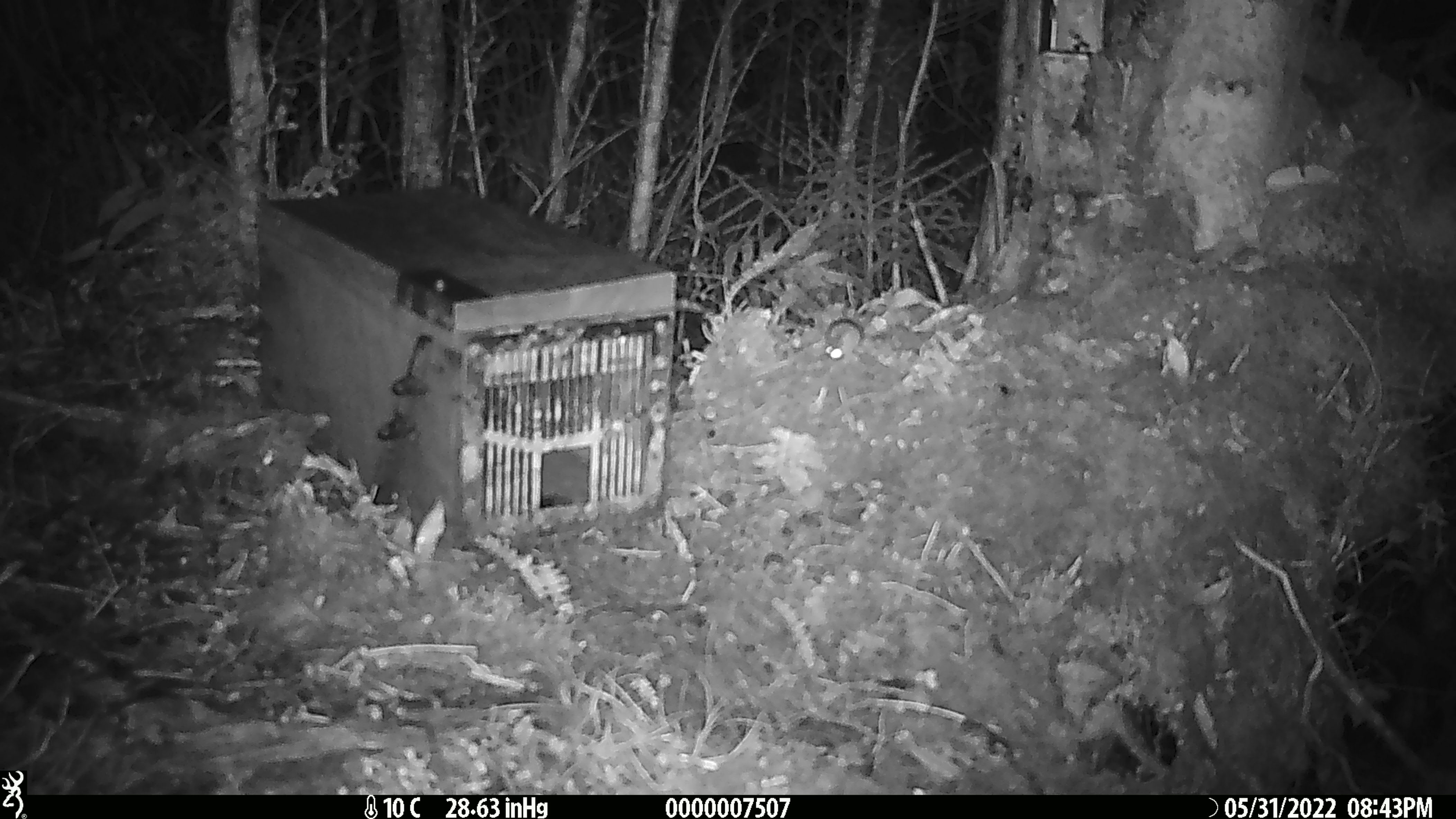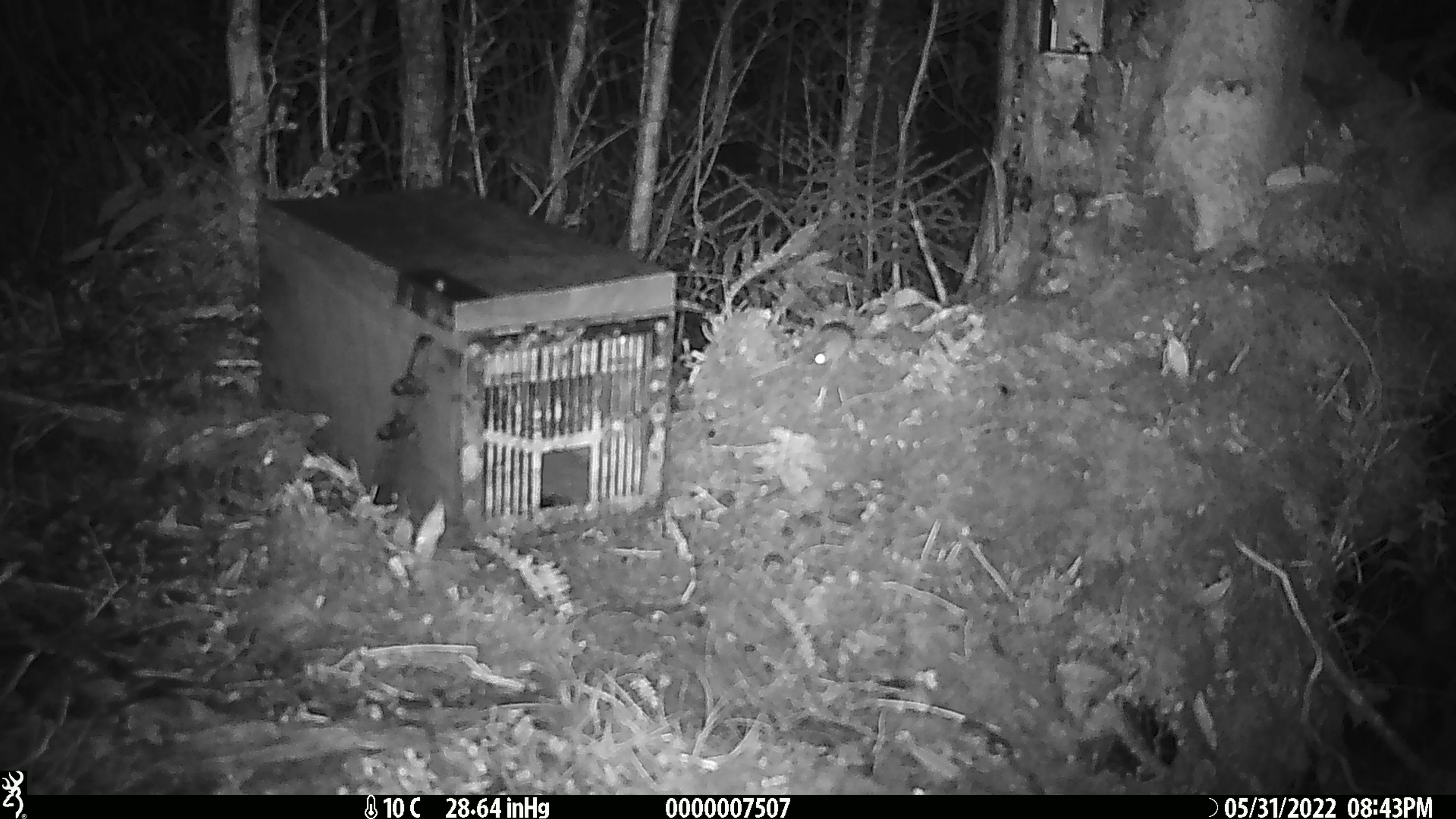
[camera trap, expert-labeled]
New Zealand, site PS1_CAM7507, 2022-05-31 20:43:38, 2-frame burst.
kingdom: Animalia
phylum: Chordata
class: Mammalia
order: Rodentia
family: Muridae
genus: Mus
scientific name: Mus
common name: mouse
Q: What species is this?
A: Mouse (Mus).